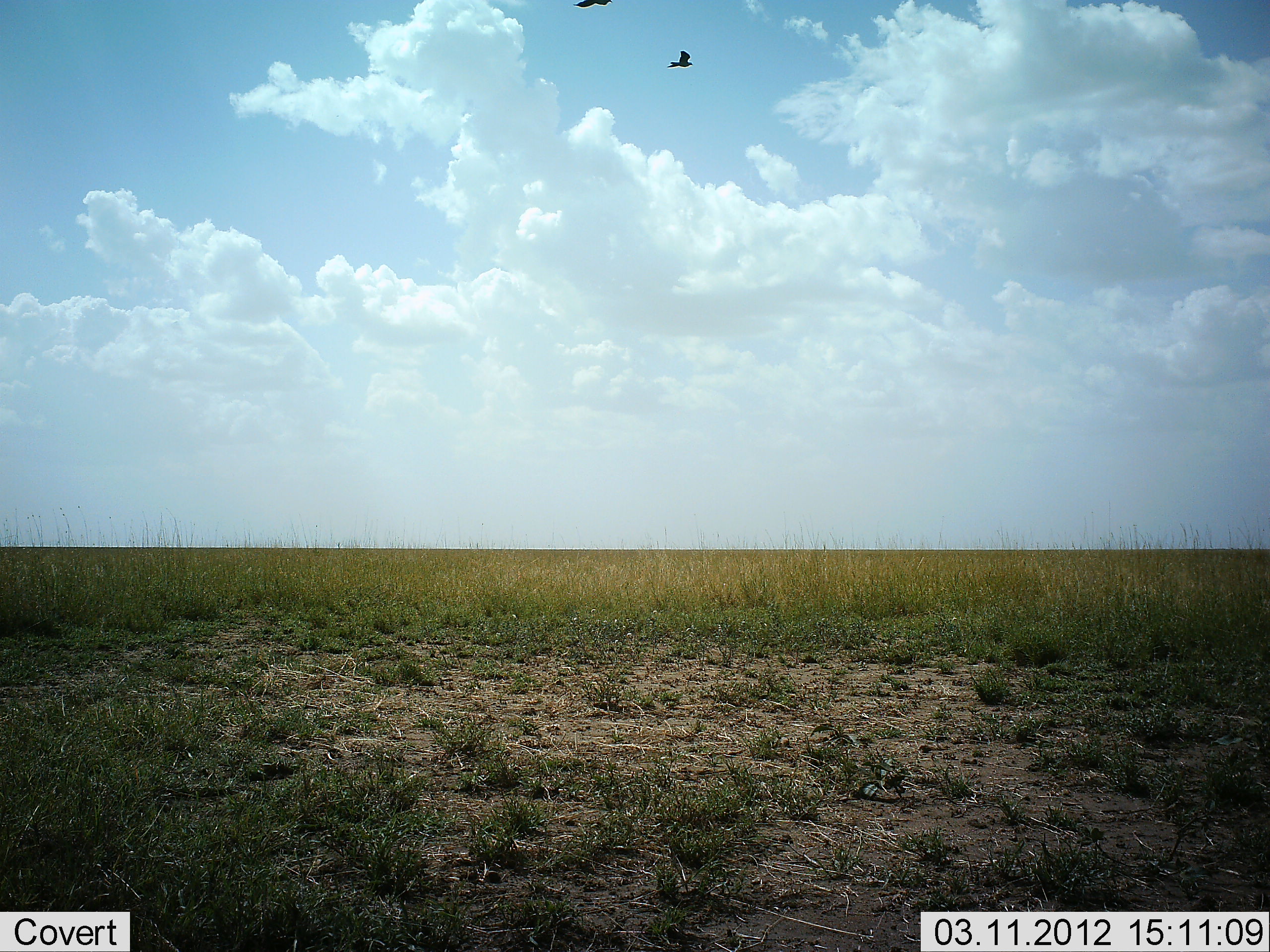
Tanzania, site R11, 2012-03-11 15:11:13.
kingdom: Animalia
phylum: Chordata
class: Aves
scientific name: Aves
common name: bird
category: otherbird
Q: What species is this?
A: Otherbird (bird) (Aves).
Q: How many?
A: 2.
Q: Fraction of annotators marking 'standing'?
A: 0%.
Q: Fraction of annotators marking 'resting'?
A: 0%.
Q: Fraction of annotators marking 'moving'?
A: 100%.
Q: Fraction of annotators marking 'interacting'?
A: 0%.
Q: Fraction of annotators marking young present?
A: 0%.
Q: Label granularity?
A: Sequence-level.